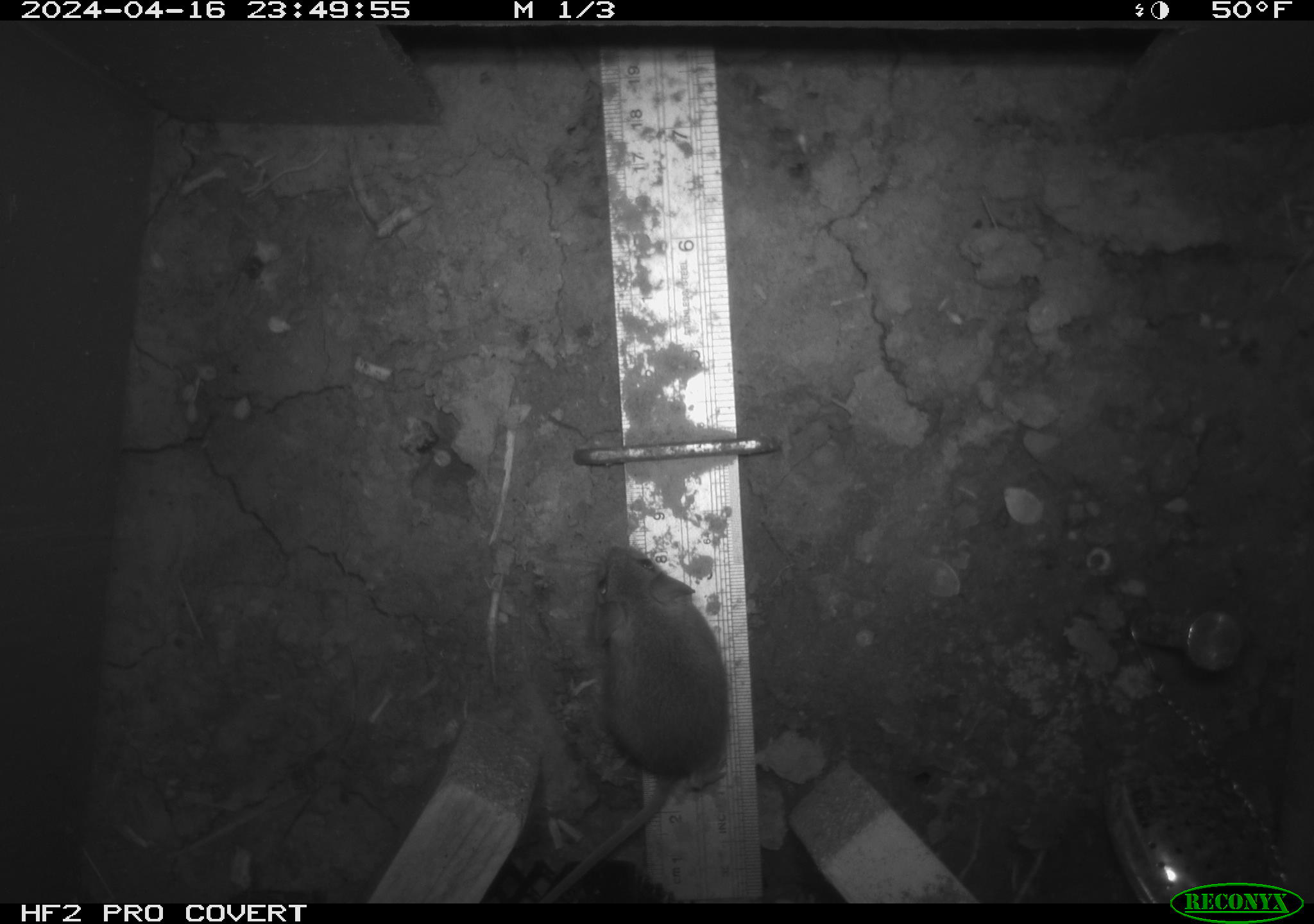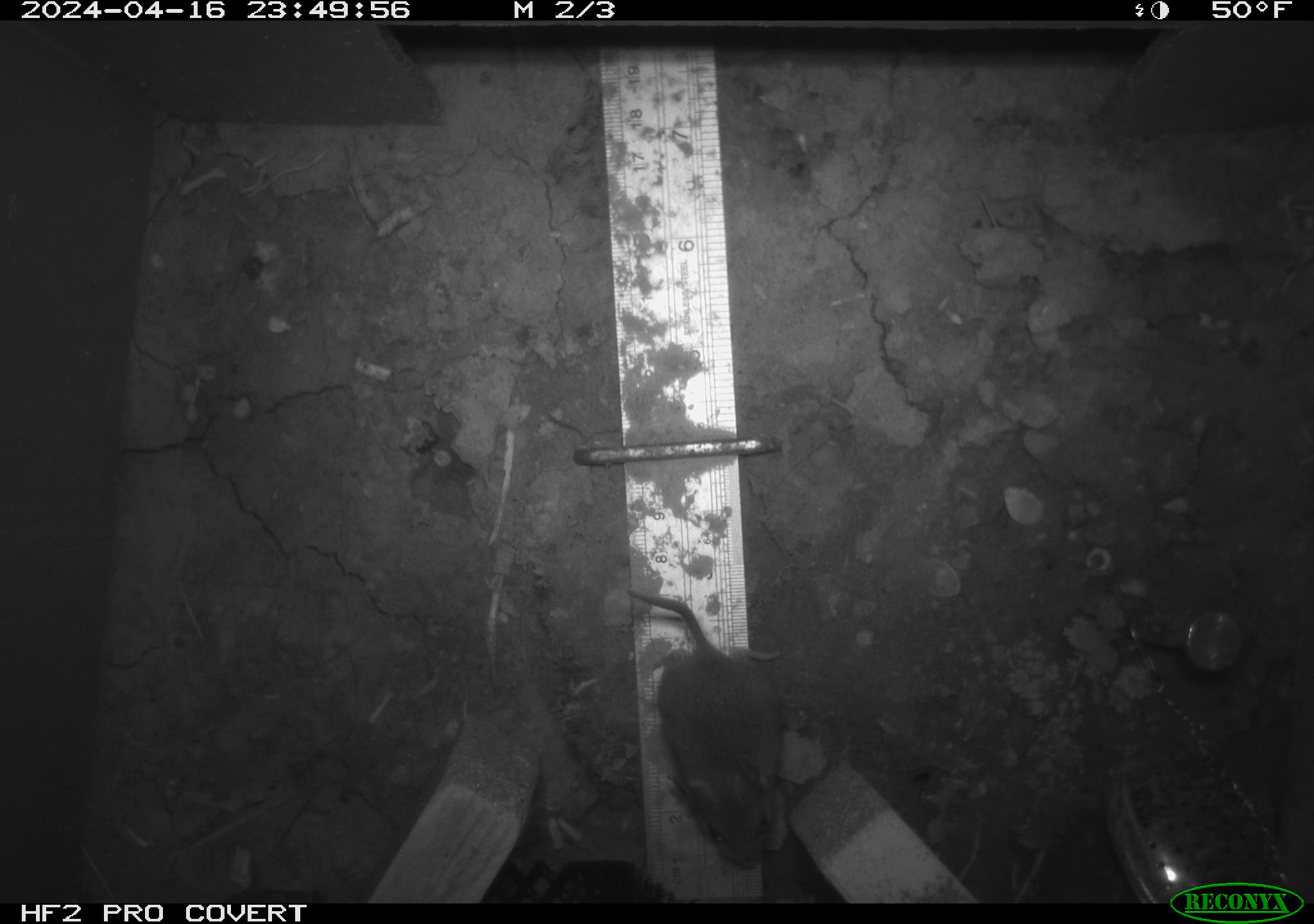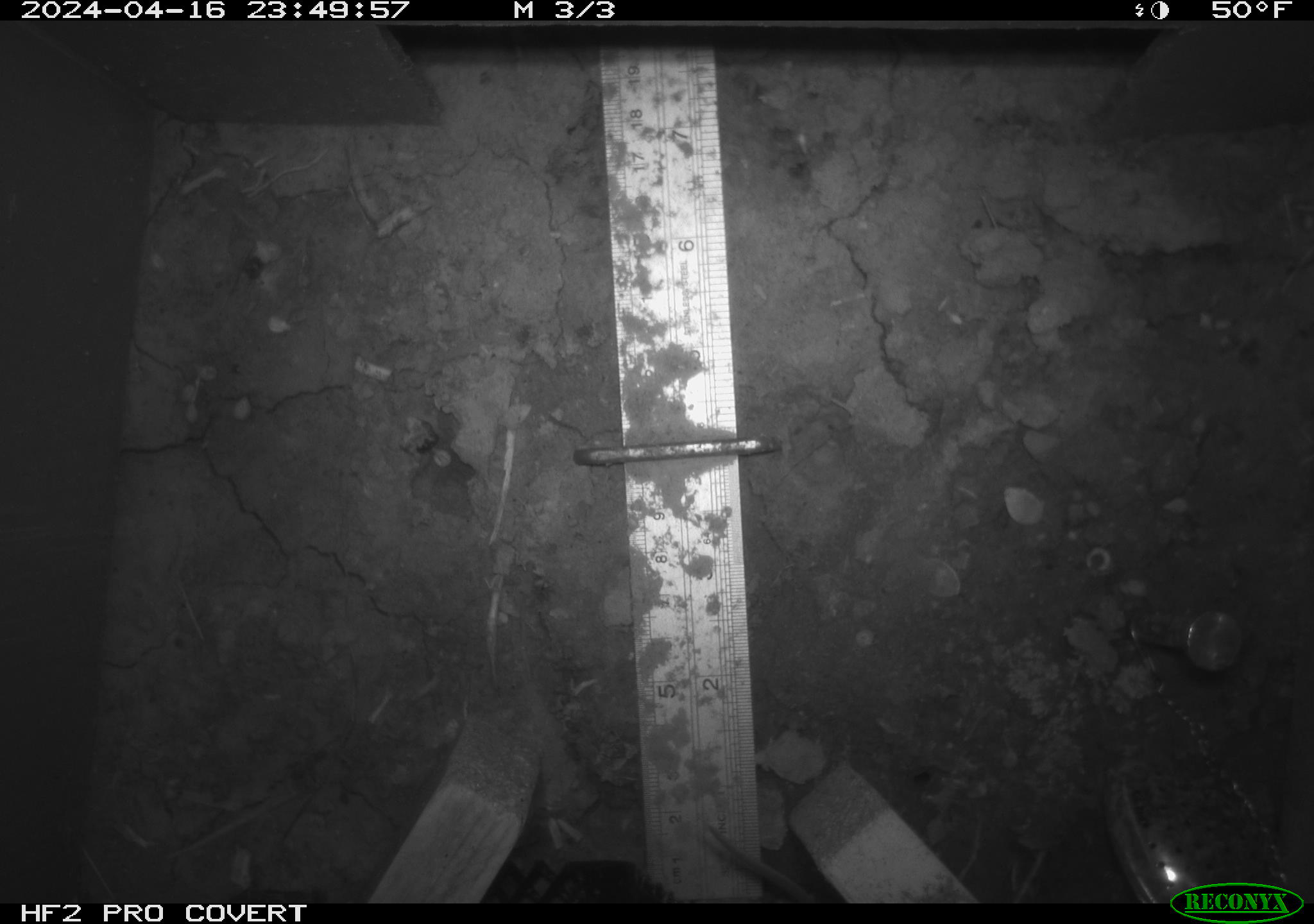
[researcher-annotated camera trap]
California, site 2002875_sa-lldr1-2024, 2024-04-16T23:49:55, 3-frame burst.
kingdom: Animalia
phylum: Chordata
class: Mammalia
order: Rodentia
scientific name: Rodentia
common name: mouse species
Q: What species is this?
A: Mouse species (Rodentia).